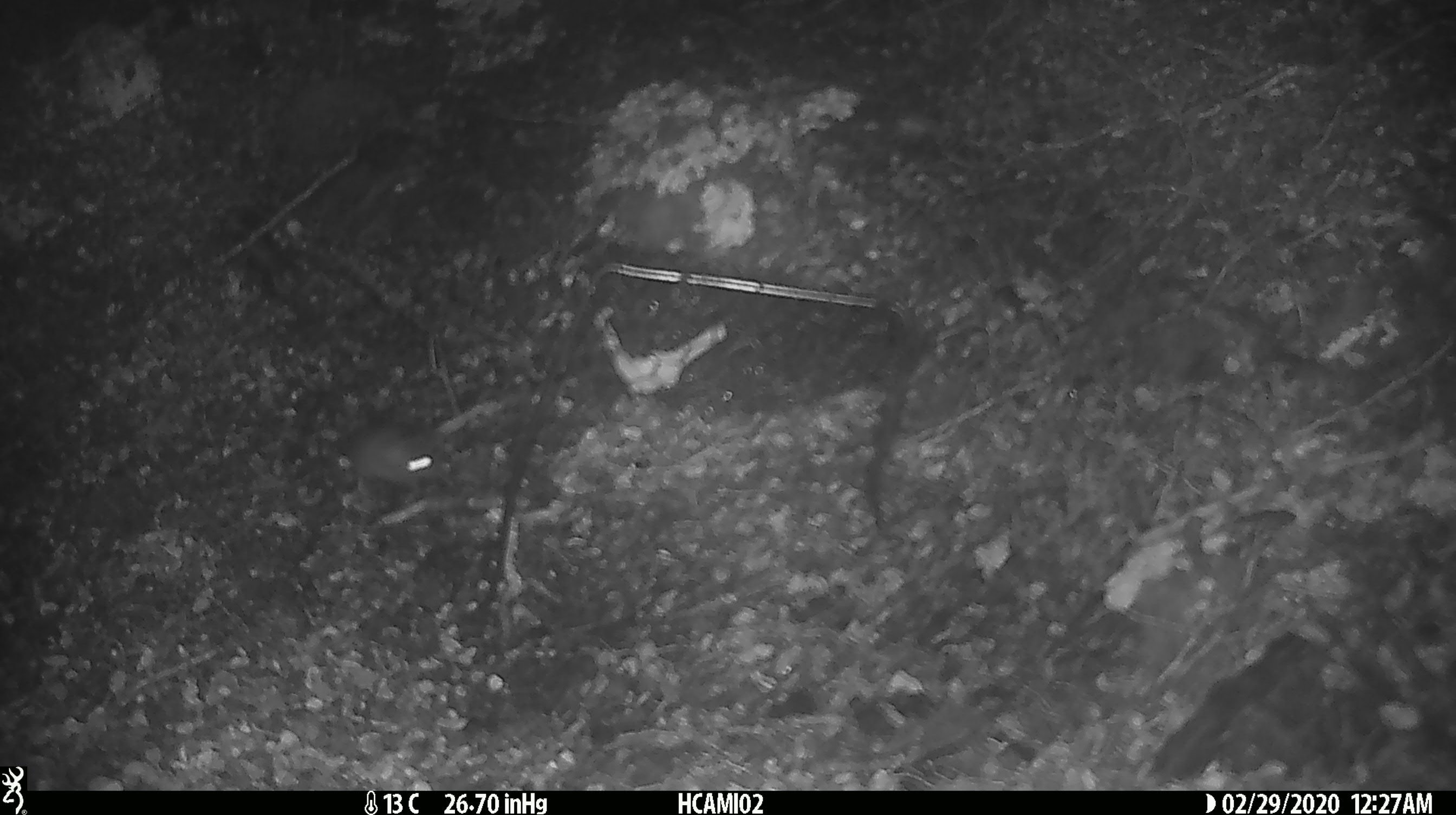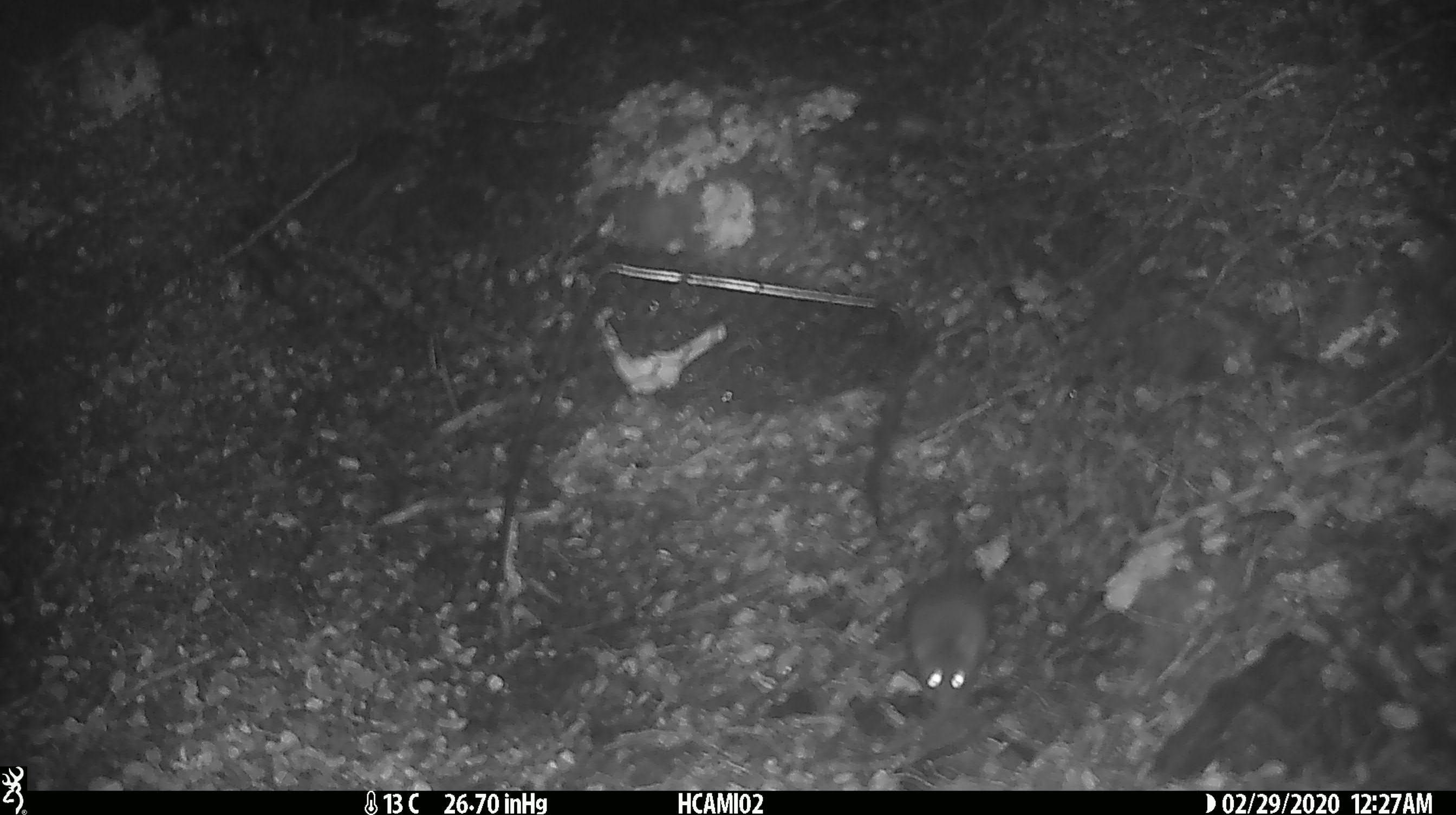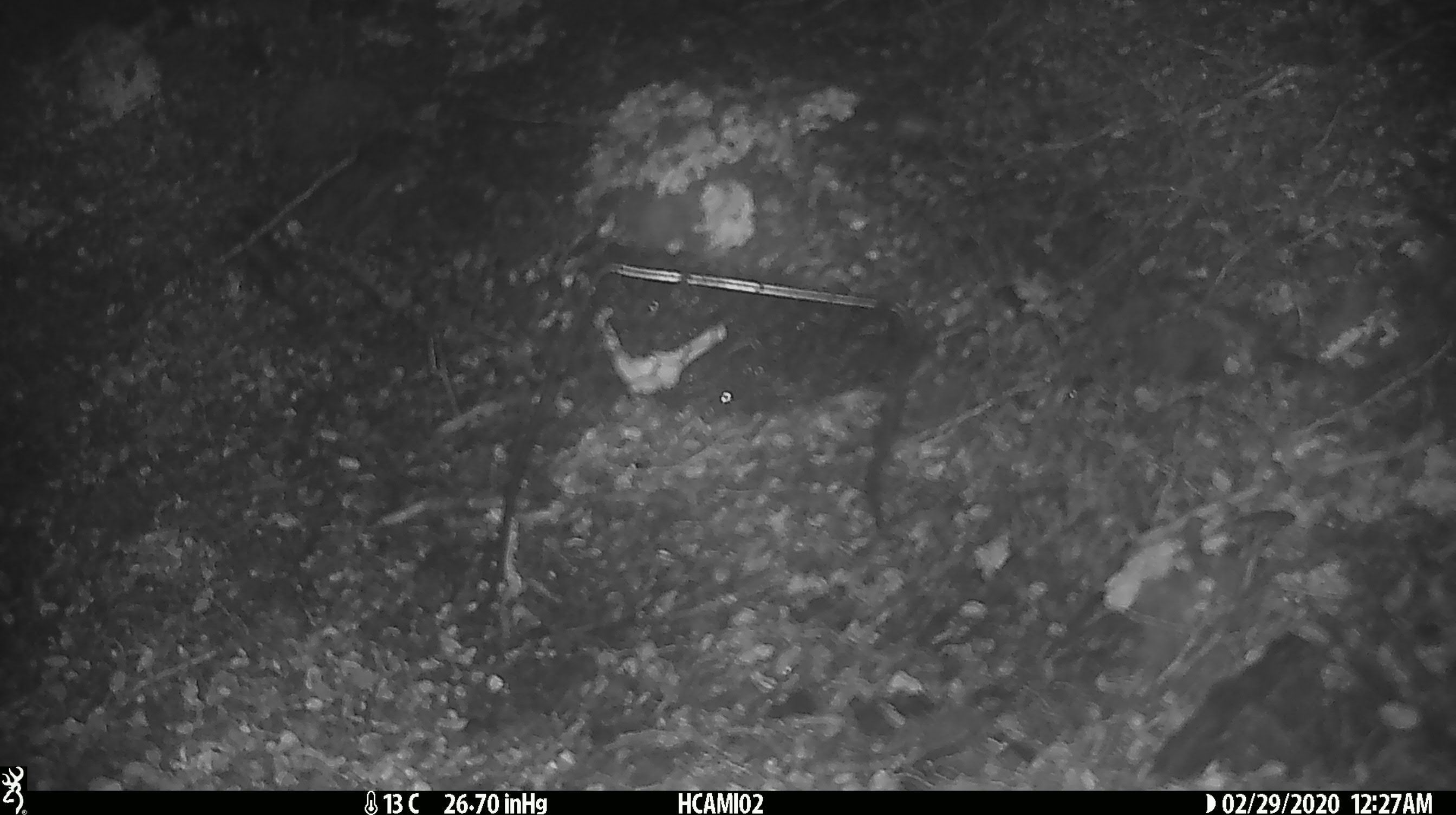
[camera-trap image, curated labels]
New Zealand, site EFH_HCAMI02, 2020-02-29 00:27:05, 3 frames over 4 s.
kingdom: Animalia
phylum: Chordata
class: Mammalia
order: Rodentia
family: Muridae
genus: Mus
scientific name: Mus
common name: mouse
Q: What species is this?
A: Mouse (Mus).